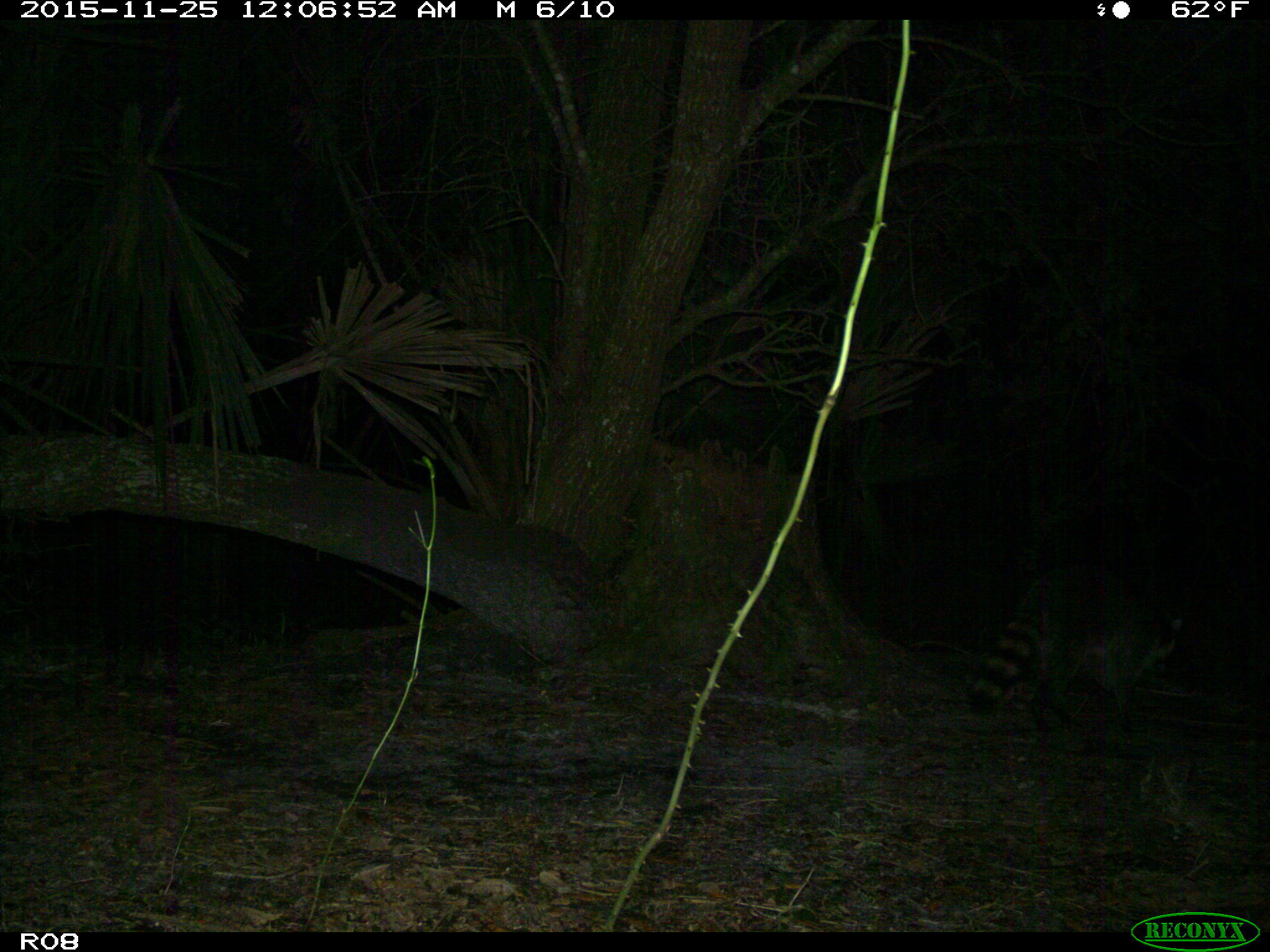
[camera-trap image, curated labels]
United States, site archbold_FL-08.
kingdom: Animalia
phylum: Chordata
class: Mammalia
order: Carnivora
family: Procyonidae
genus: Procyon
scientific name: Procyon lotor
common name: common raccoon